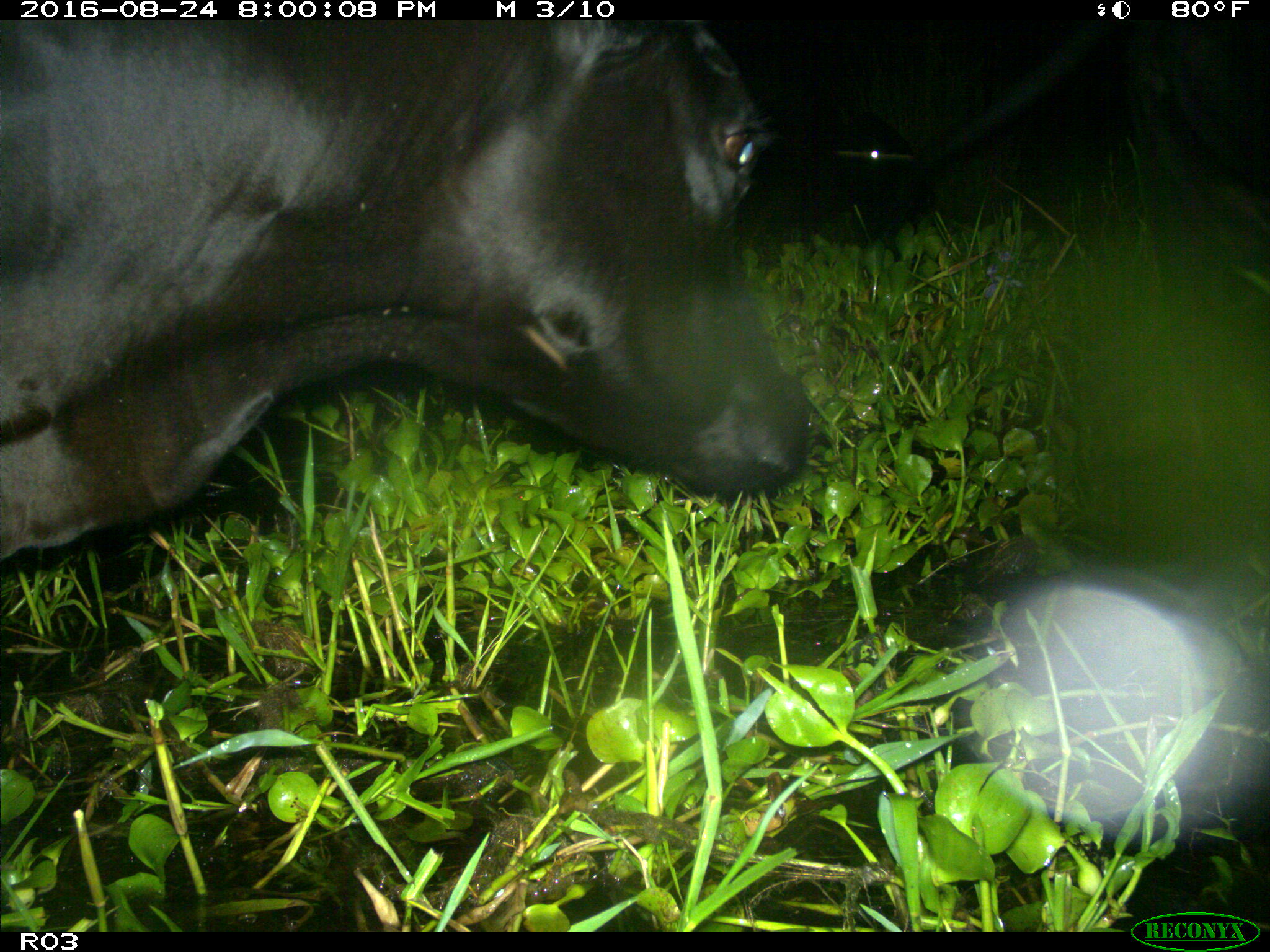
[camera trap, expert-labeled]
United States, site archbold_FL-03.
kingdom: Animalia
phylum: Chordata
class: Mammalia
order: Artiodactyla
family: Bovidae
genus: Bos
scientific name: Bos taurus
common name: domestic cow